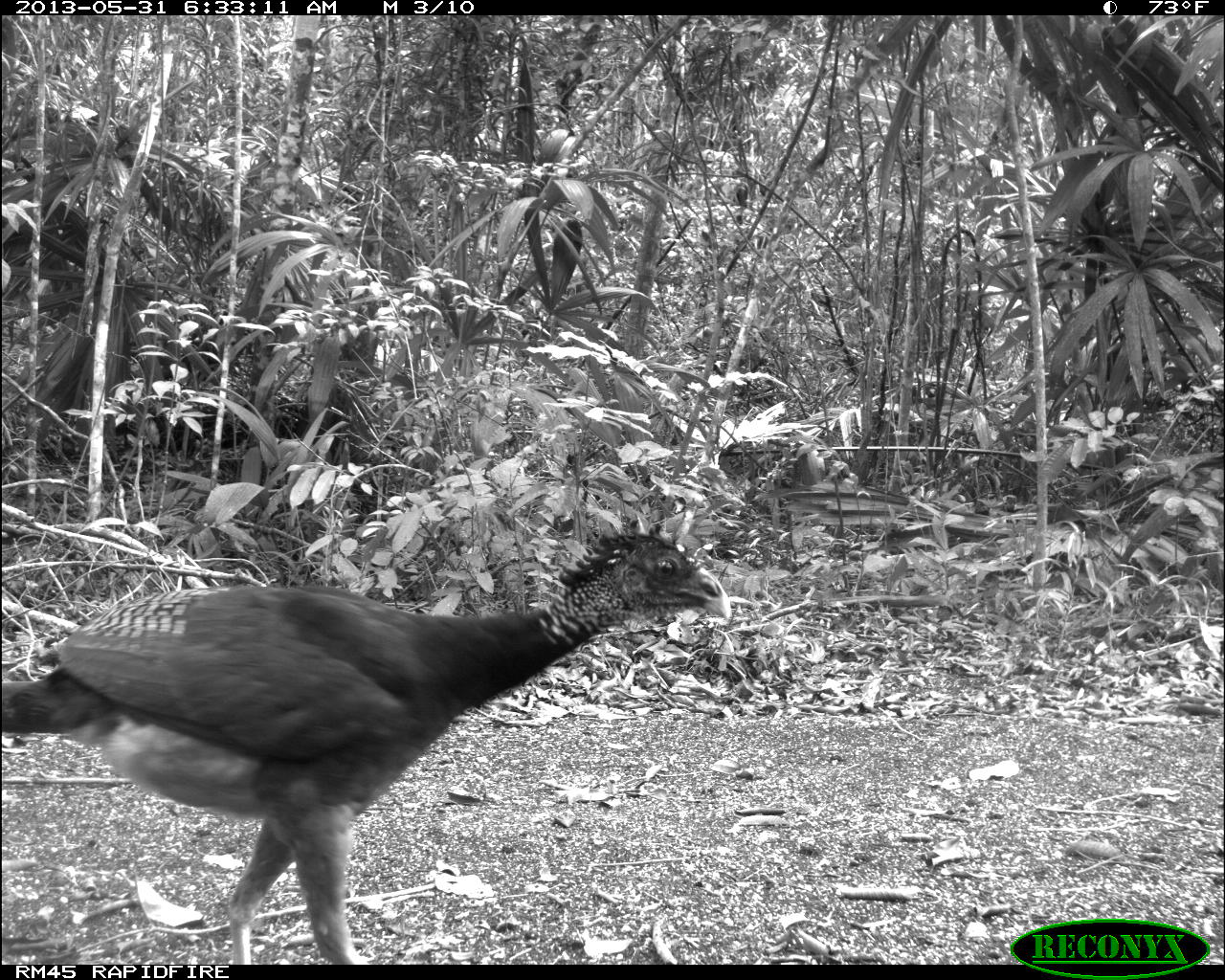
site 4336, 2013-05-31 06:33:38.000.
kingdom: Animalia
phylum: Chordata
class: Aves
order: Galliformes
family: Cracidae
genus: Crax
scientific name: Crax rubra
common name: great curassow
Crax rubra (great curassow), count 1, sex female.